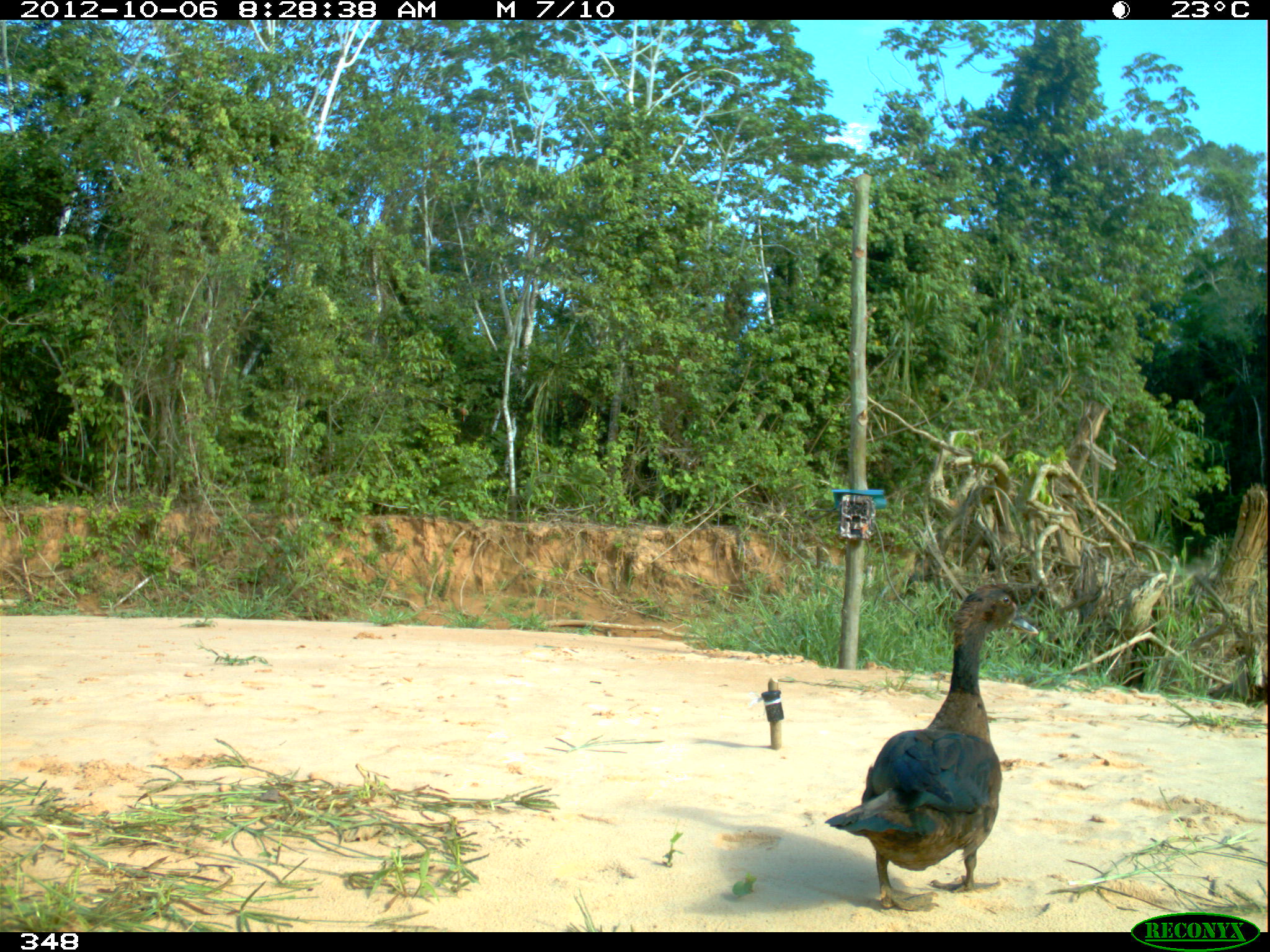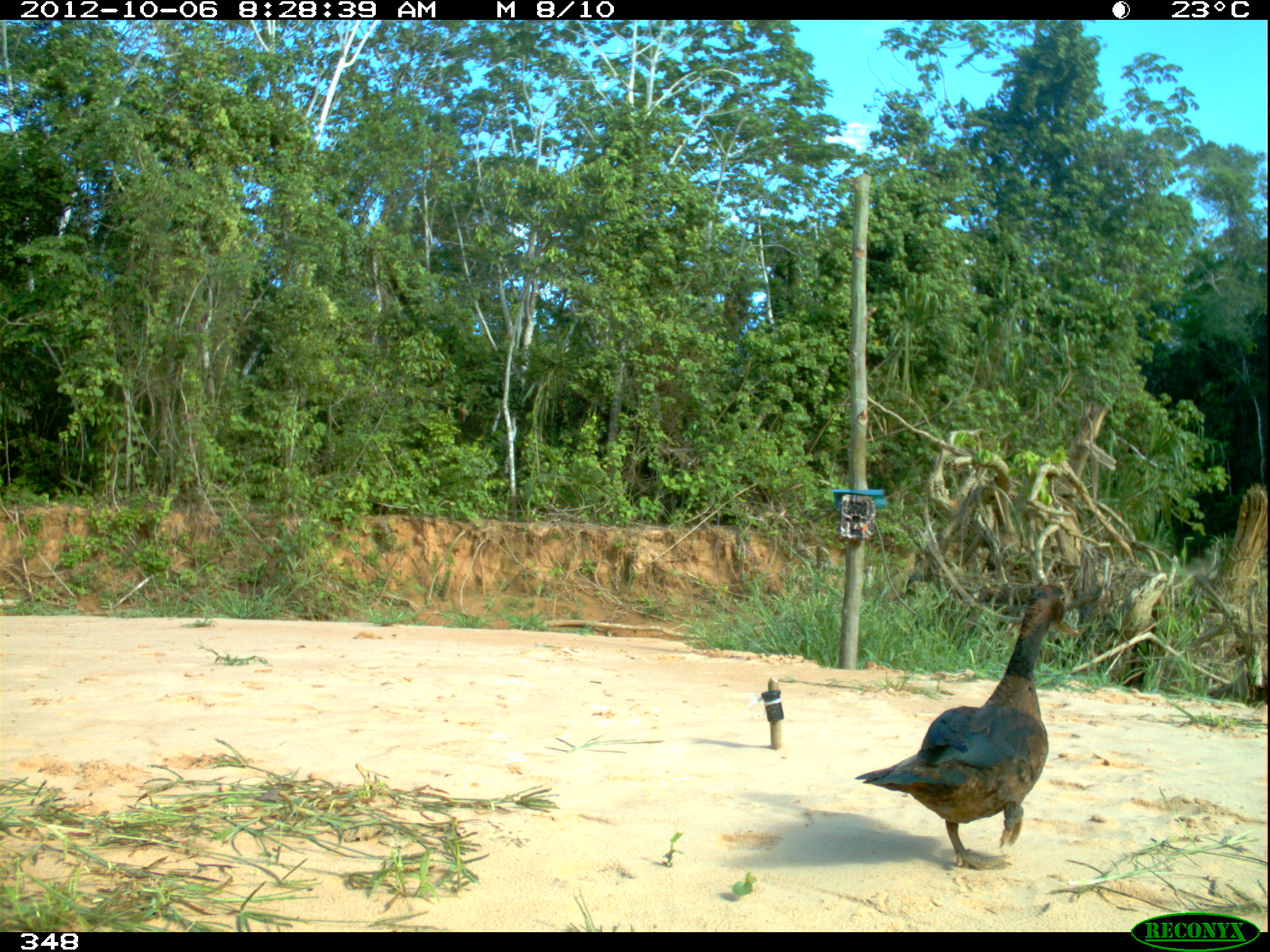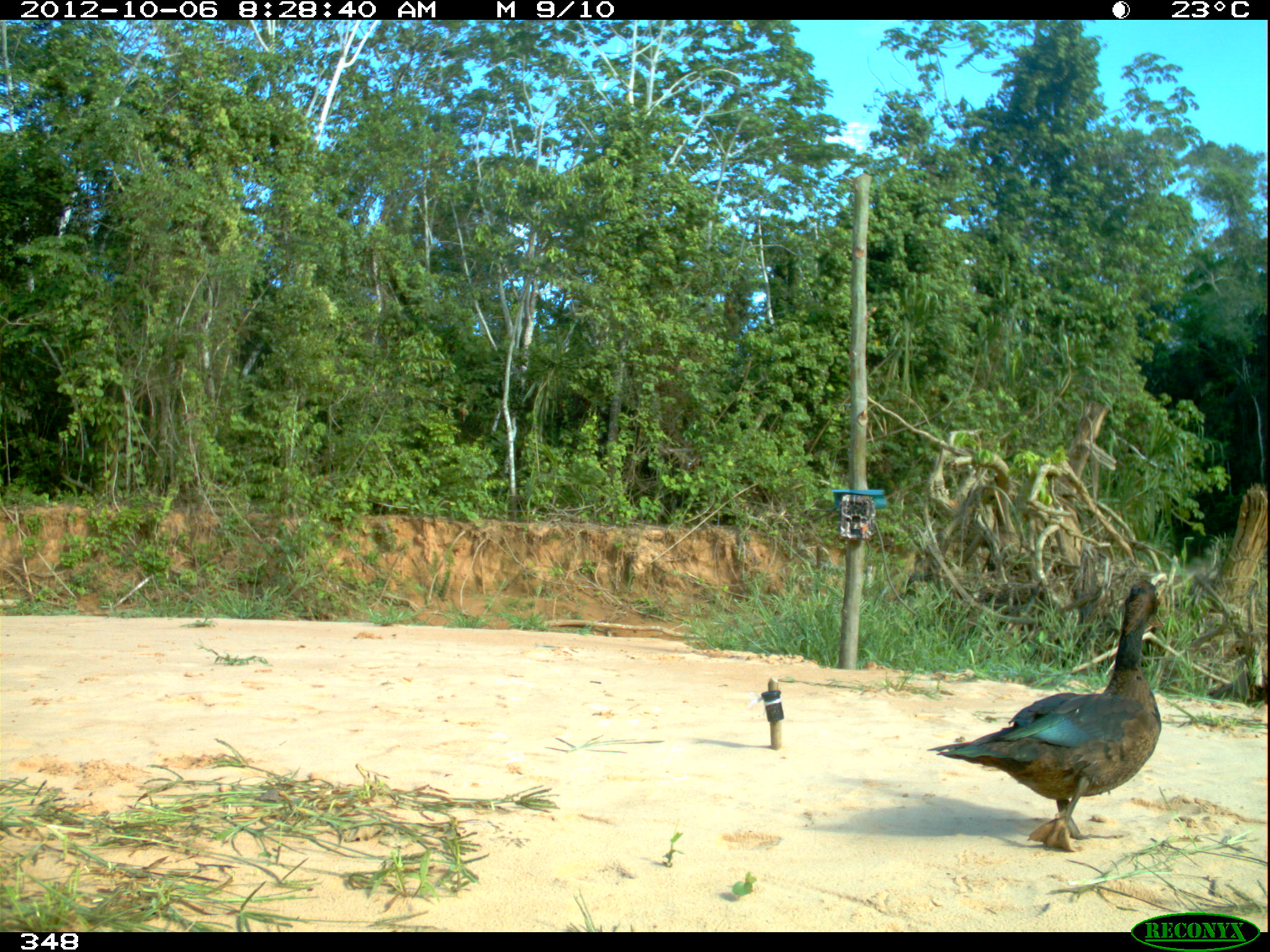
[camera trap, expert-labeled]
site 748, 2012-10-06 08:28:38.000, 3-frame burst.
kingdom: Animalia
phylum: Chordata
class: Aves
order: Anseriformes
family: Anatidae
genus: Cairina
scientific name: Cairina moschata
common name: muscovy duck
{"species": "Cairina moschata (muscovy duck)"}